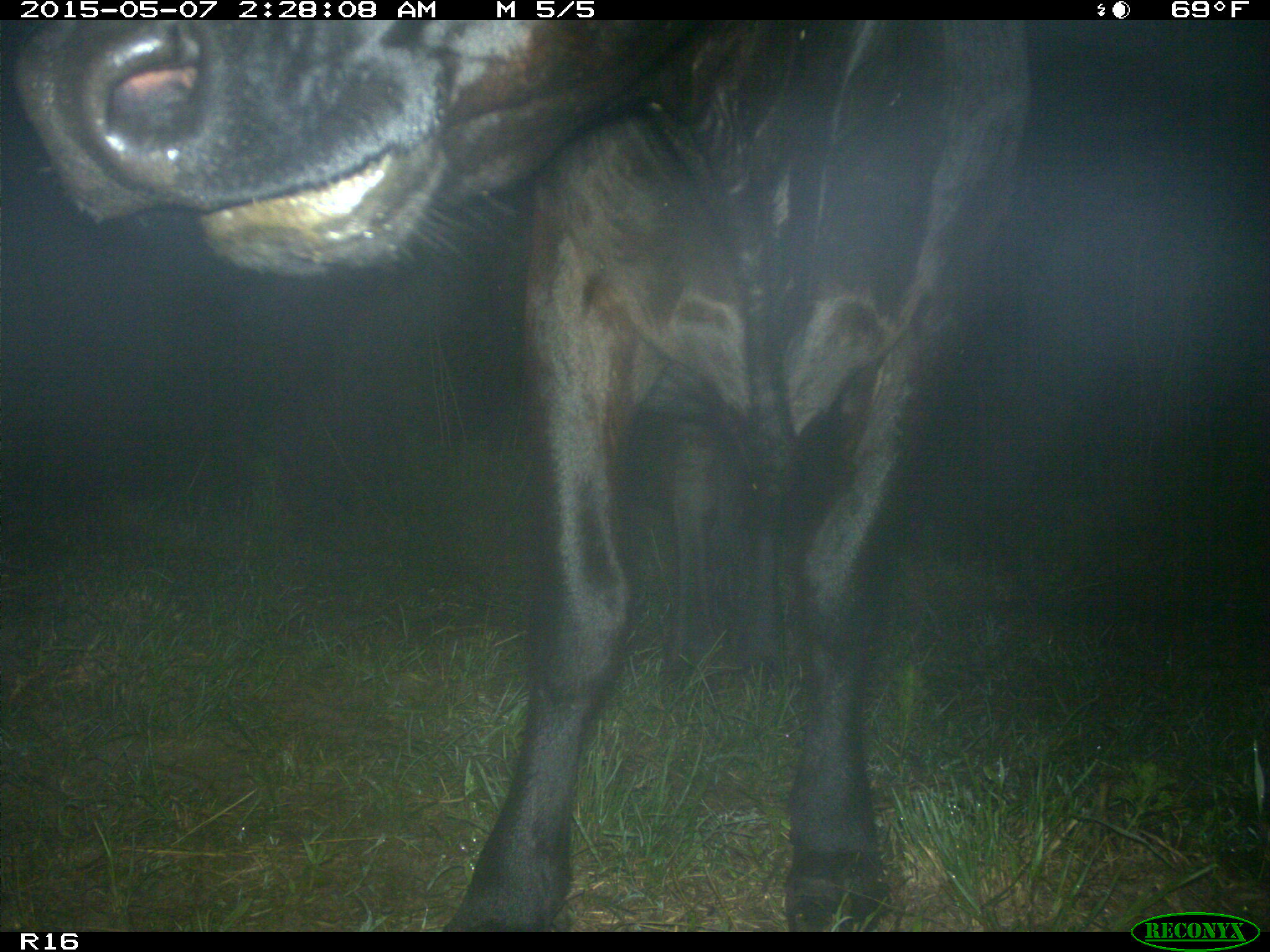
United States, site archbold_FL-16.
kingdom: Animalia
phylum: Chordata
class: Mammalia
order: Artiodactyla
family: Bovidae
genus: Bos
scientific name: Bos taurus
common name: domestic cow